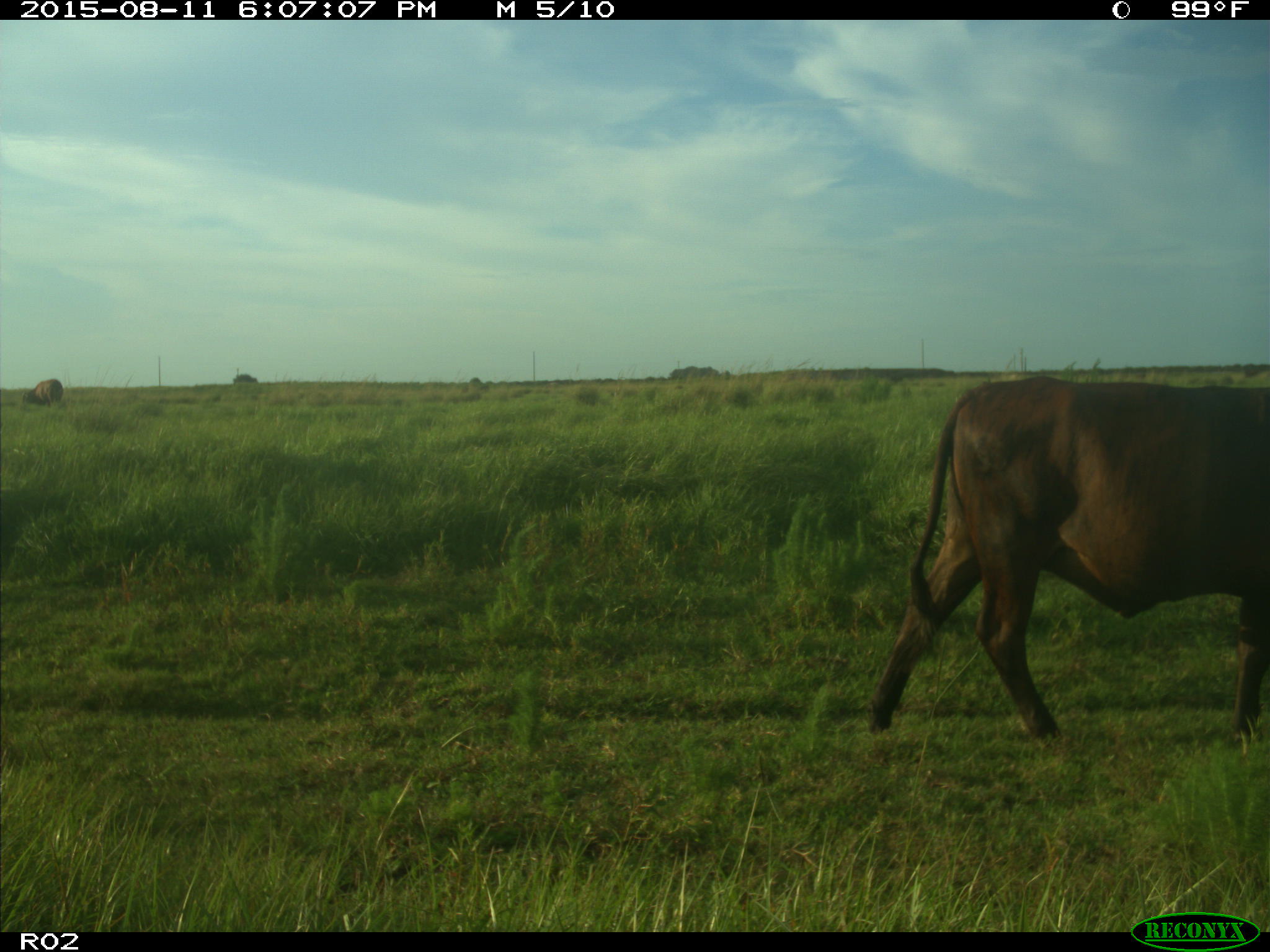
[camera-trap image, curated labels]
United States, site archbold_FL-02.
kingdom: Animalia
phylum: Chordata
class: Mammalia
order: Artiodactyla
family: Bovidae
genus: Bos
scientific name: Bos taurus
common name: domestic cow